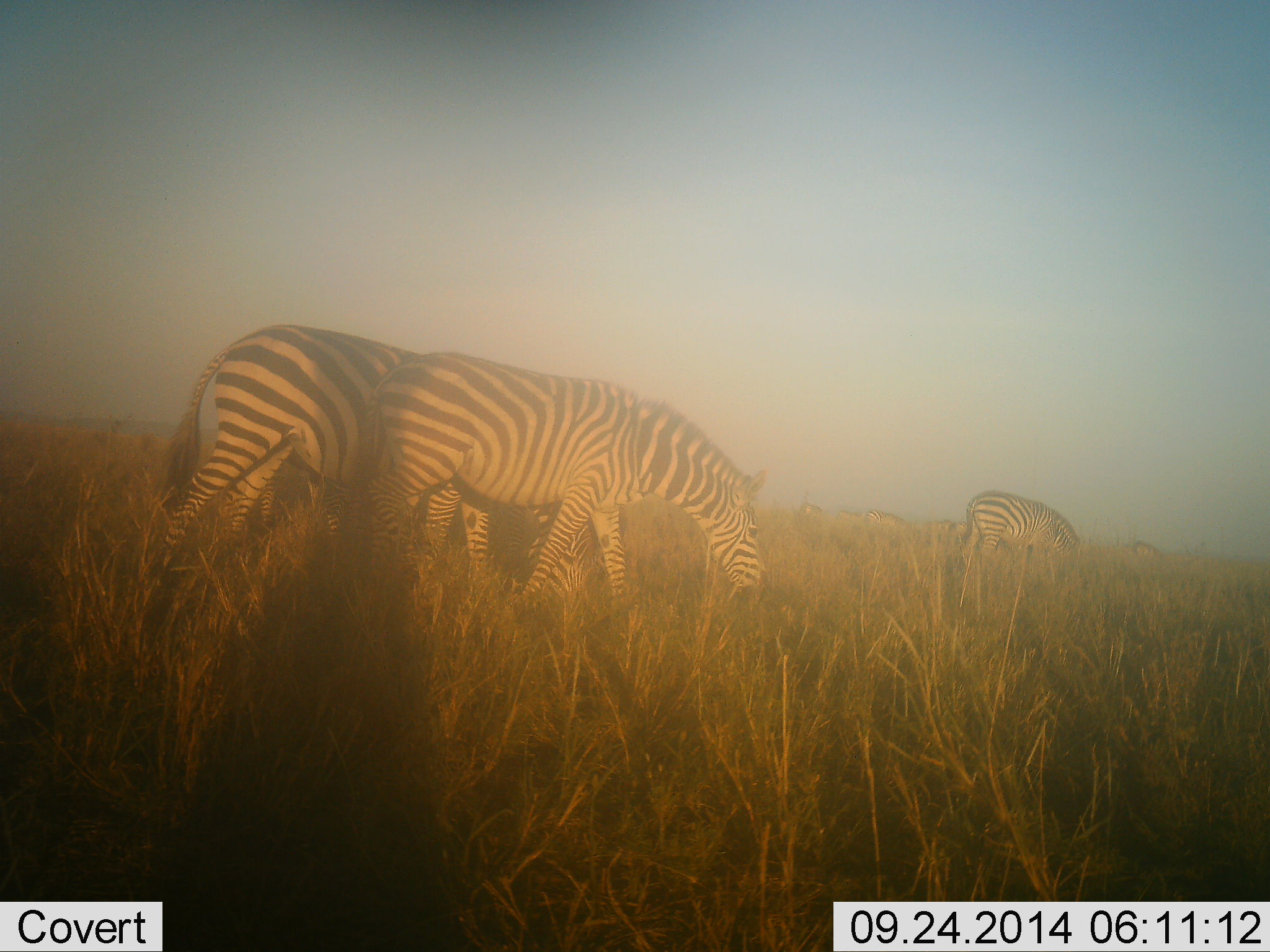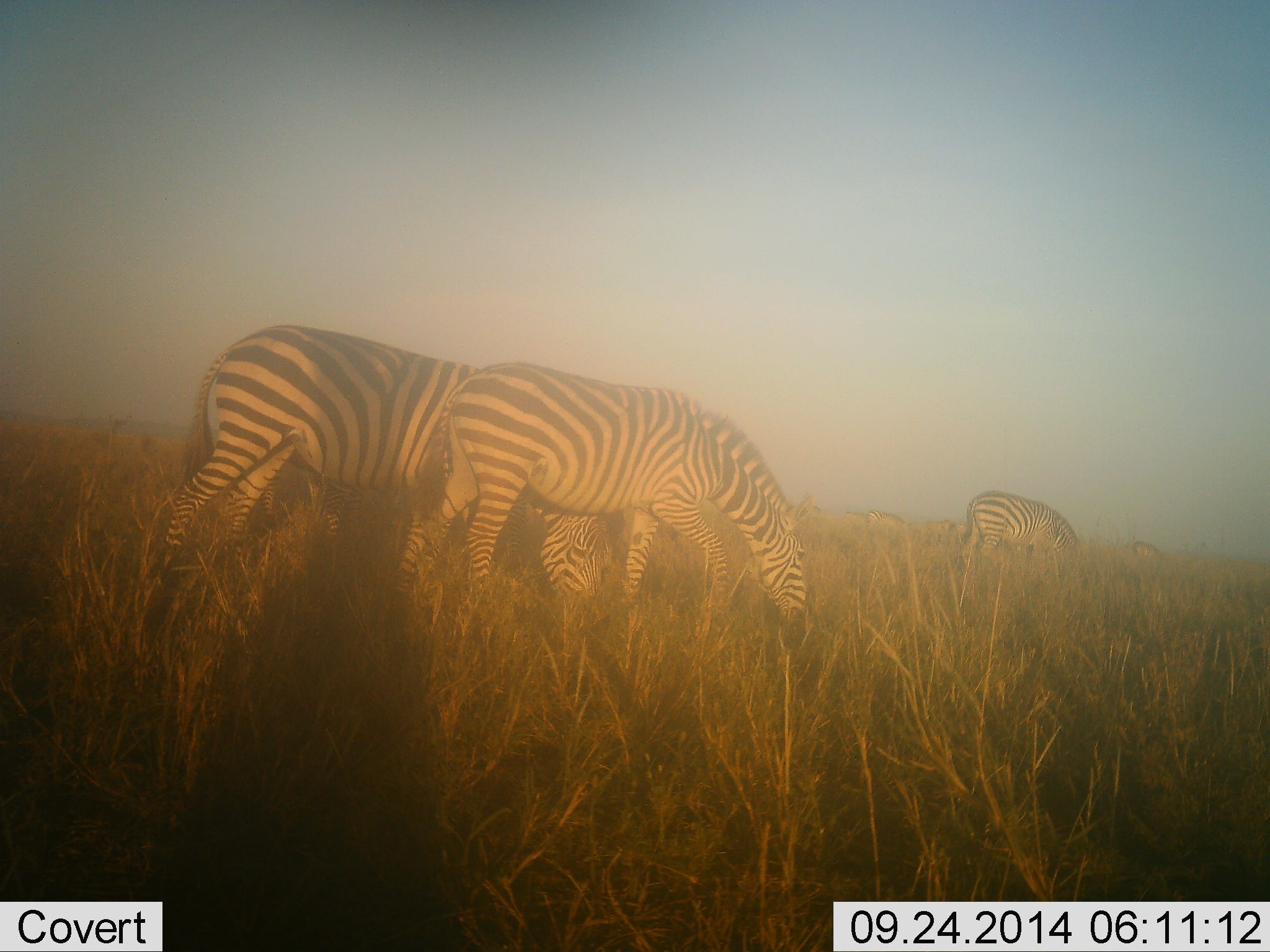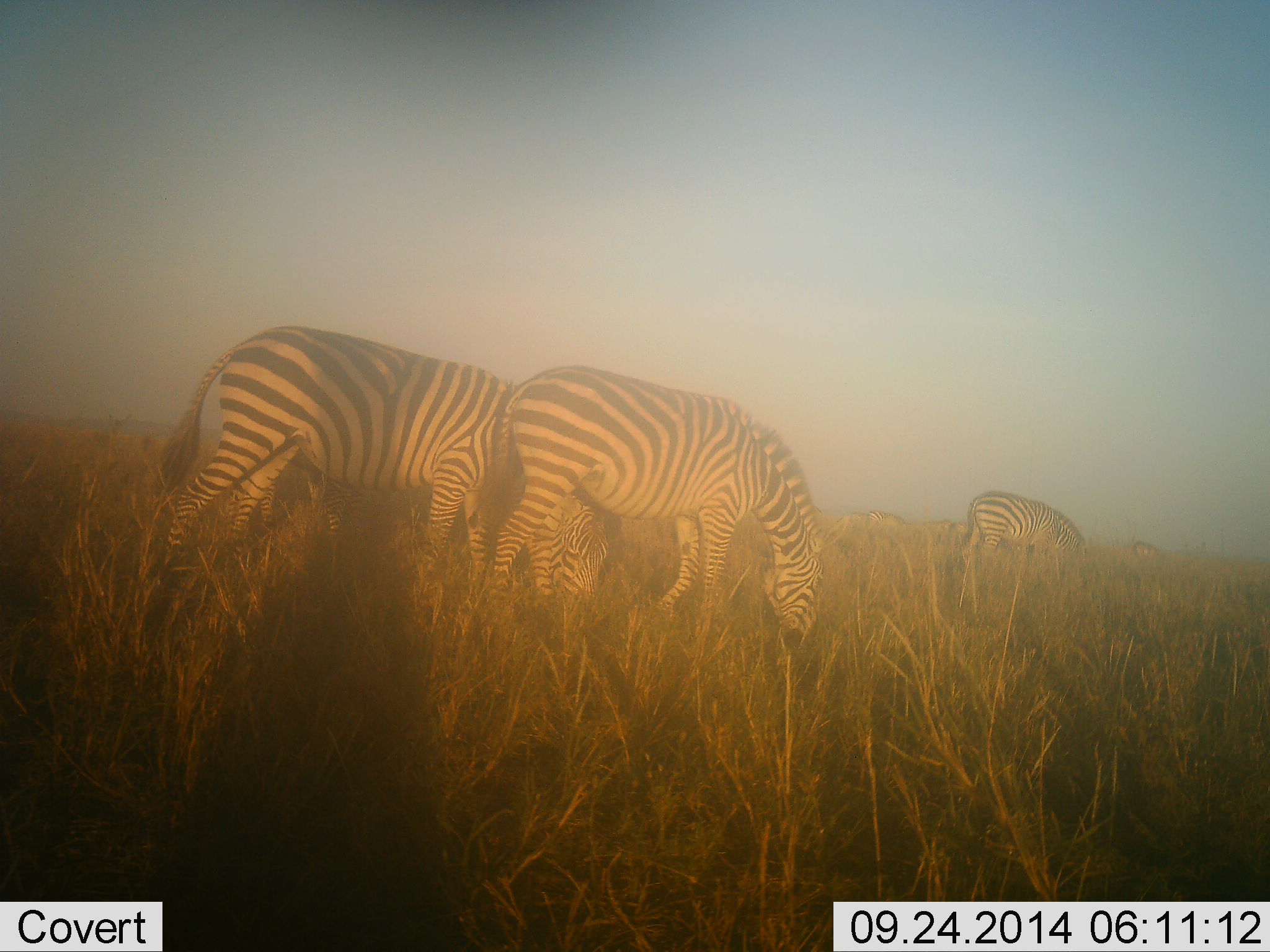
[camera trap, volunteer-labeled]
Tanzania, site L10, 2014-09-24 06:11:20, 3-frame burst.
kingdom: Animalia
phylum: Chordata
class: Mammalia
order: Perissodactyla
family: Equidae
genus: Equus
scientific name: Equus quagga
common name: plains zebra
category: zebra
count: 5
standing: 10%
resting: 10%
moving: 30%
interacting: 10%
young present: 0%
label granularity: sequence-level